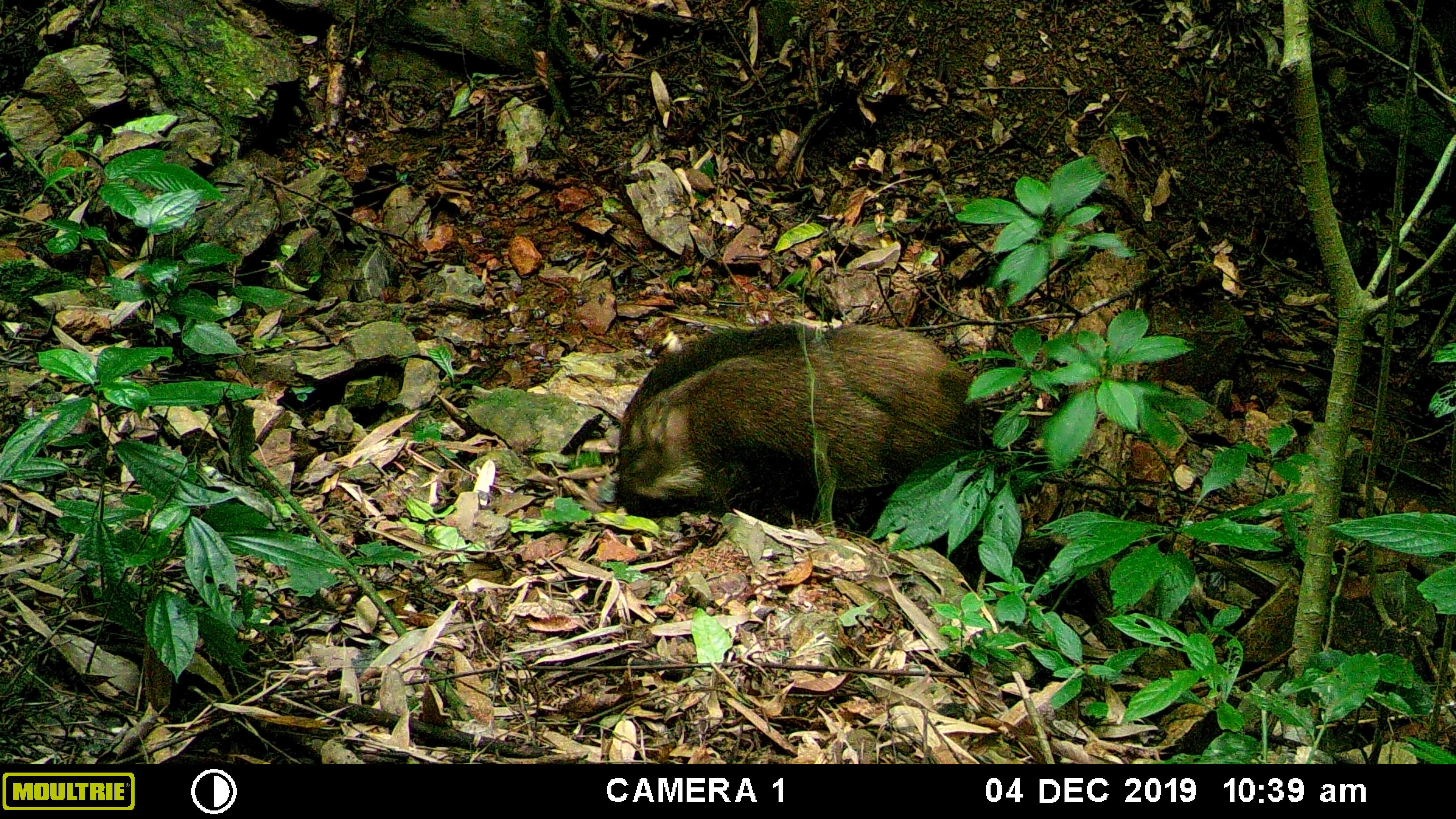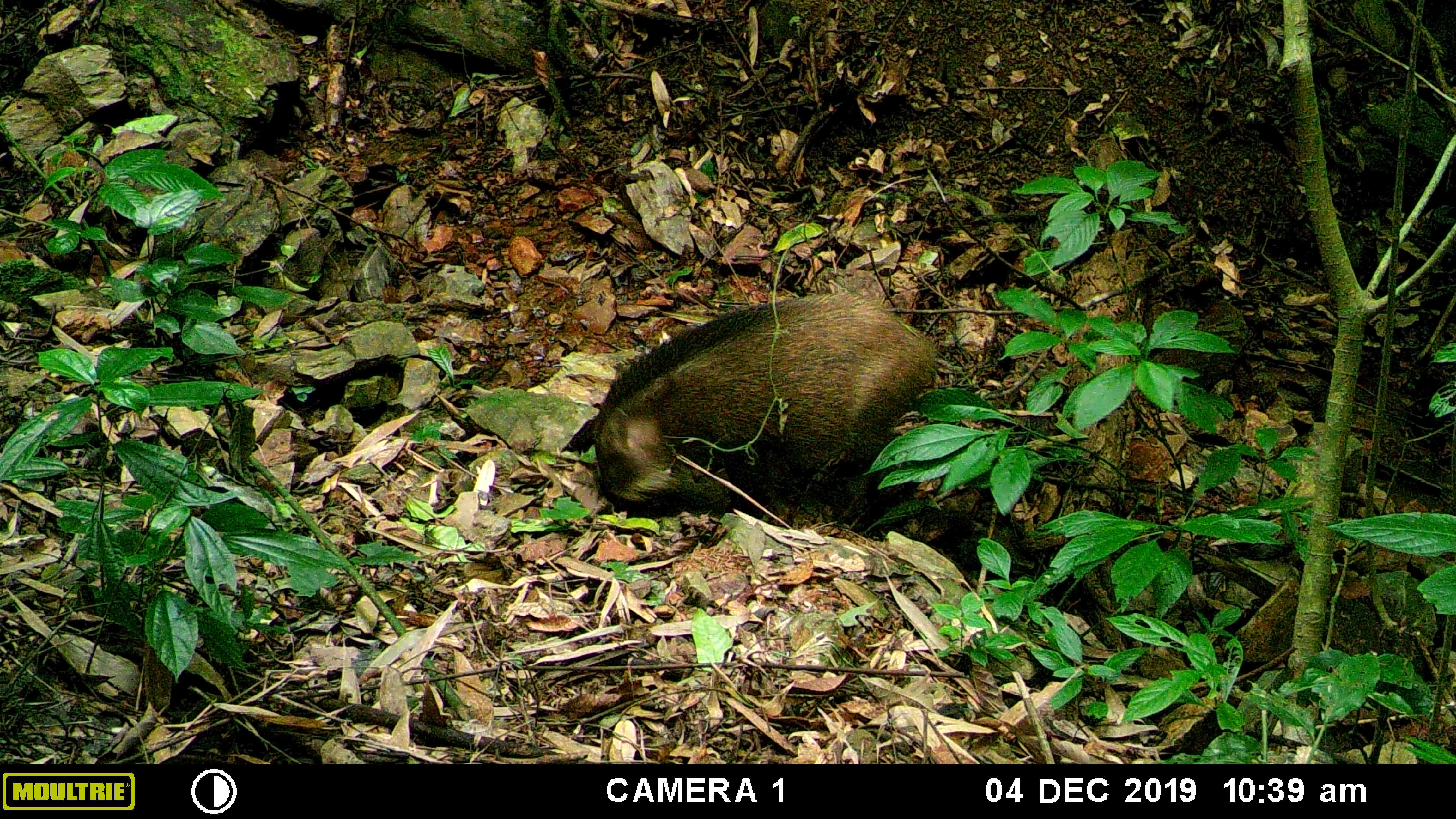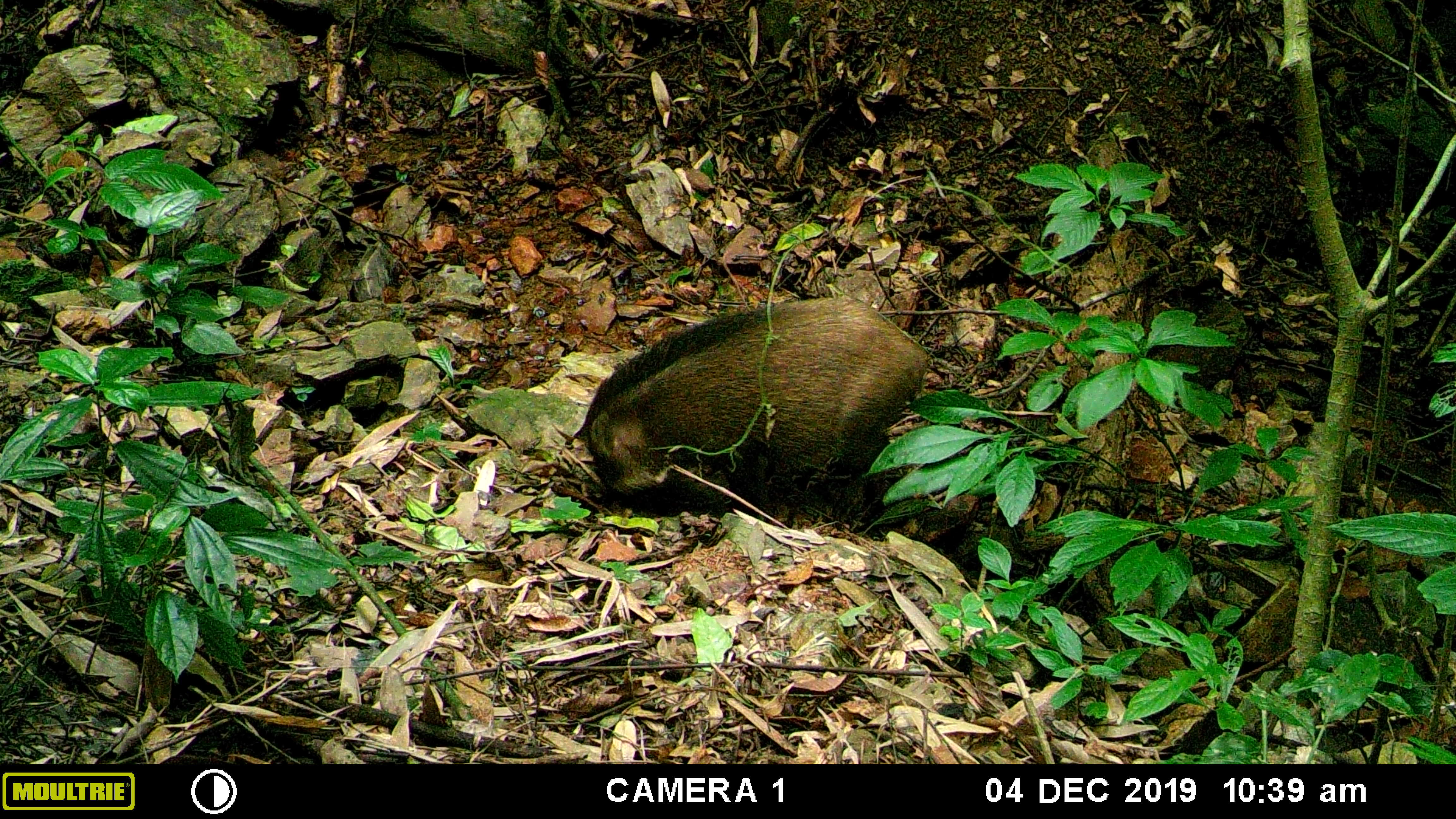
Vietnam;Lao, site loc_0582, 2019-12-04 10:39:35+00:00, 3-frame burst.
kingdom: Animalia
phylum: Chordata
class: Mammalia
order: Artiodactyla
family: Suidae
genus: Sus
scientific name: Sus scrofa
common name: eurasian wild pig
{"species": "eurasian wild pig (Sus scrofa)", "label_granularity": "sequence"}